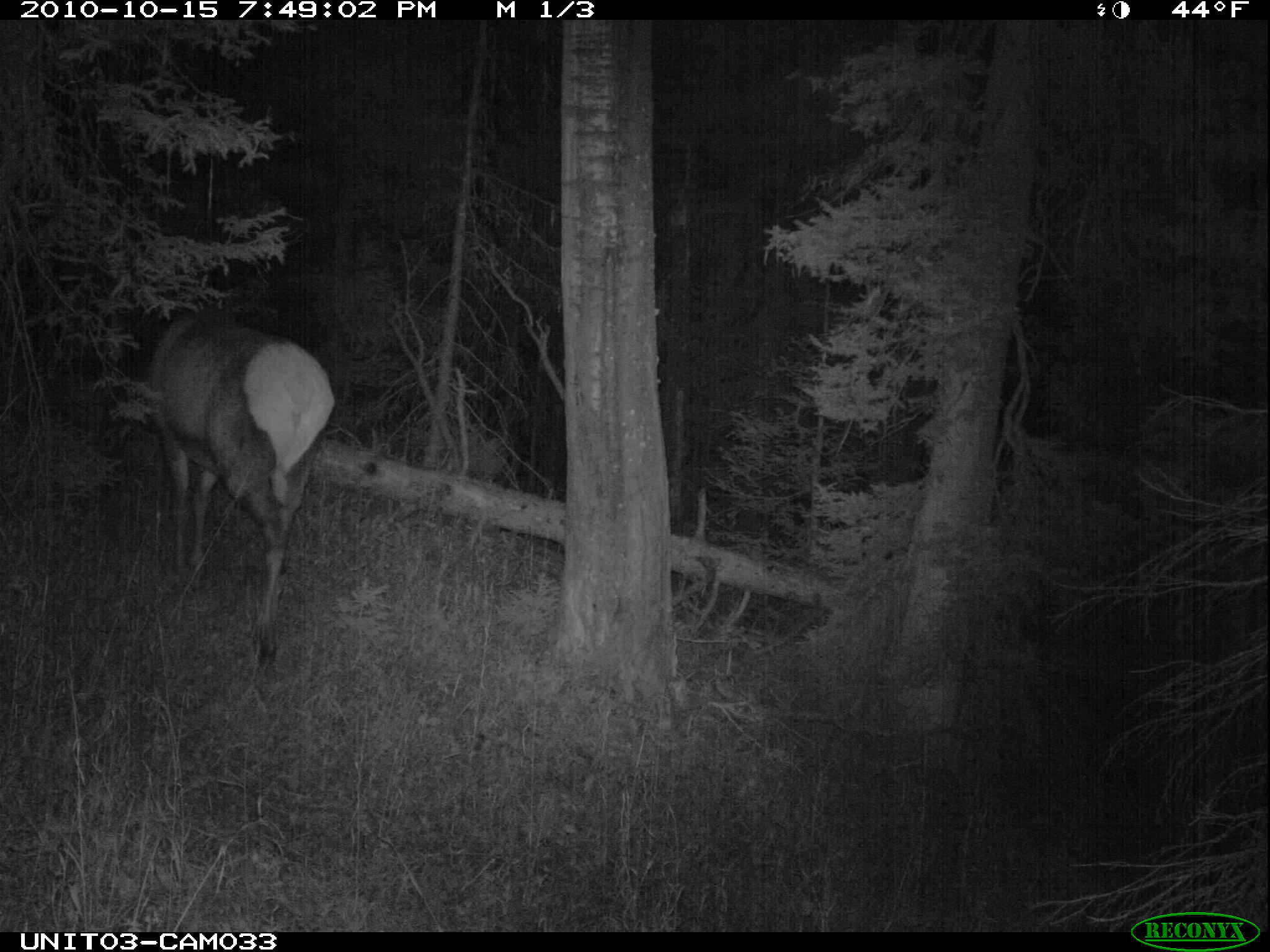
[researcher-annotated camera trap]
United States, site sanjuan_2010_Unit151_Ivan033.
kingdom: Animalia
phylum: Chordata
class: Mammalia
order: Artiodactyla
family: Cervidae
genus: Cervus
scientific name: Cervus elaphus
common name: red deer